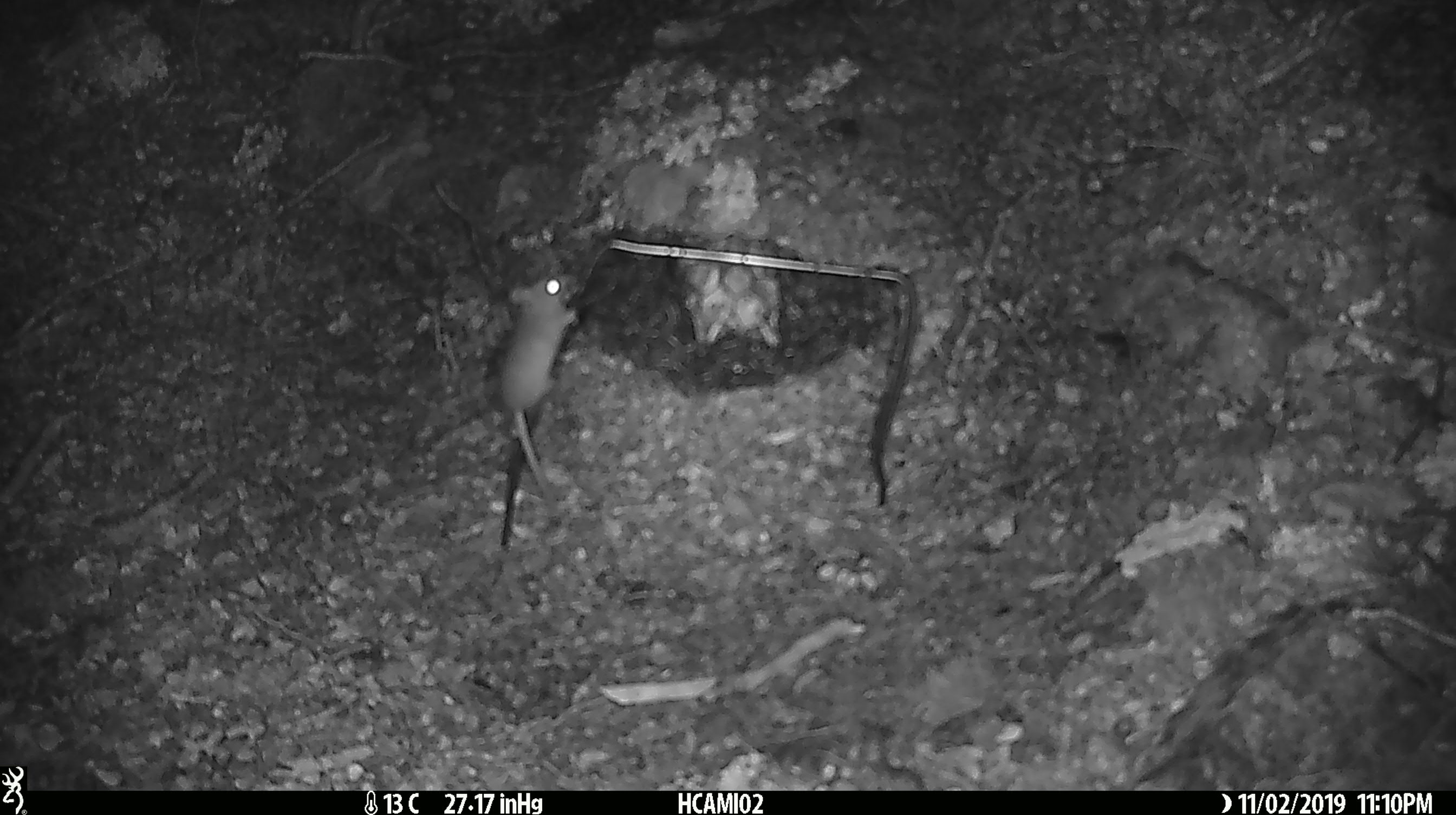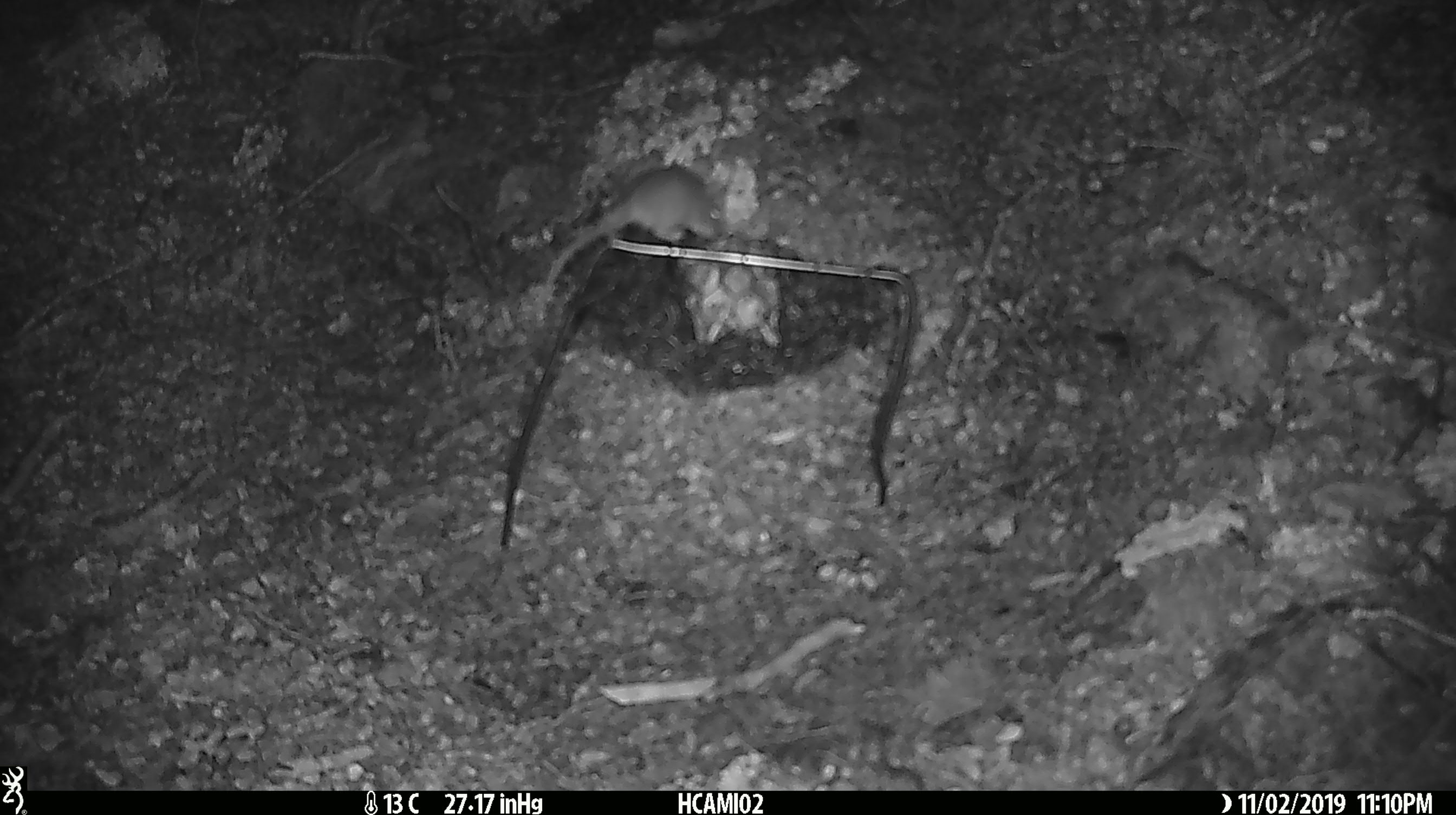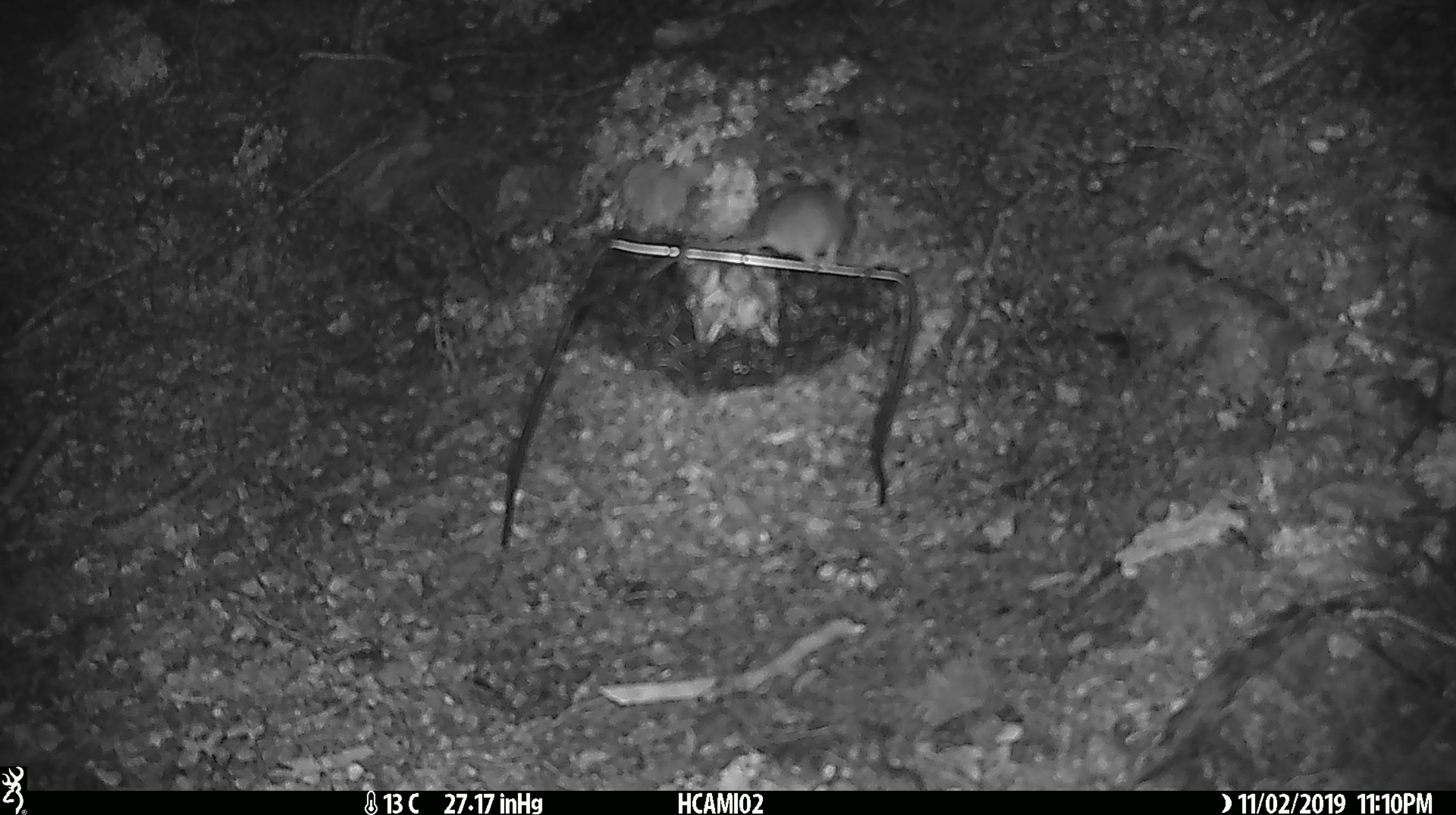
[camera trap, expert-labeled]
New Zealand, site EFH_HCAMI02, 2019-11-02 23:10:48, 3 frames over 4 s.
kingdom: Animalia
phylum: Chordata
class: Mammalia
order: Rodentia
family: Muridae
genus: Mus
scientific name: Mus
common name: mouse